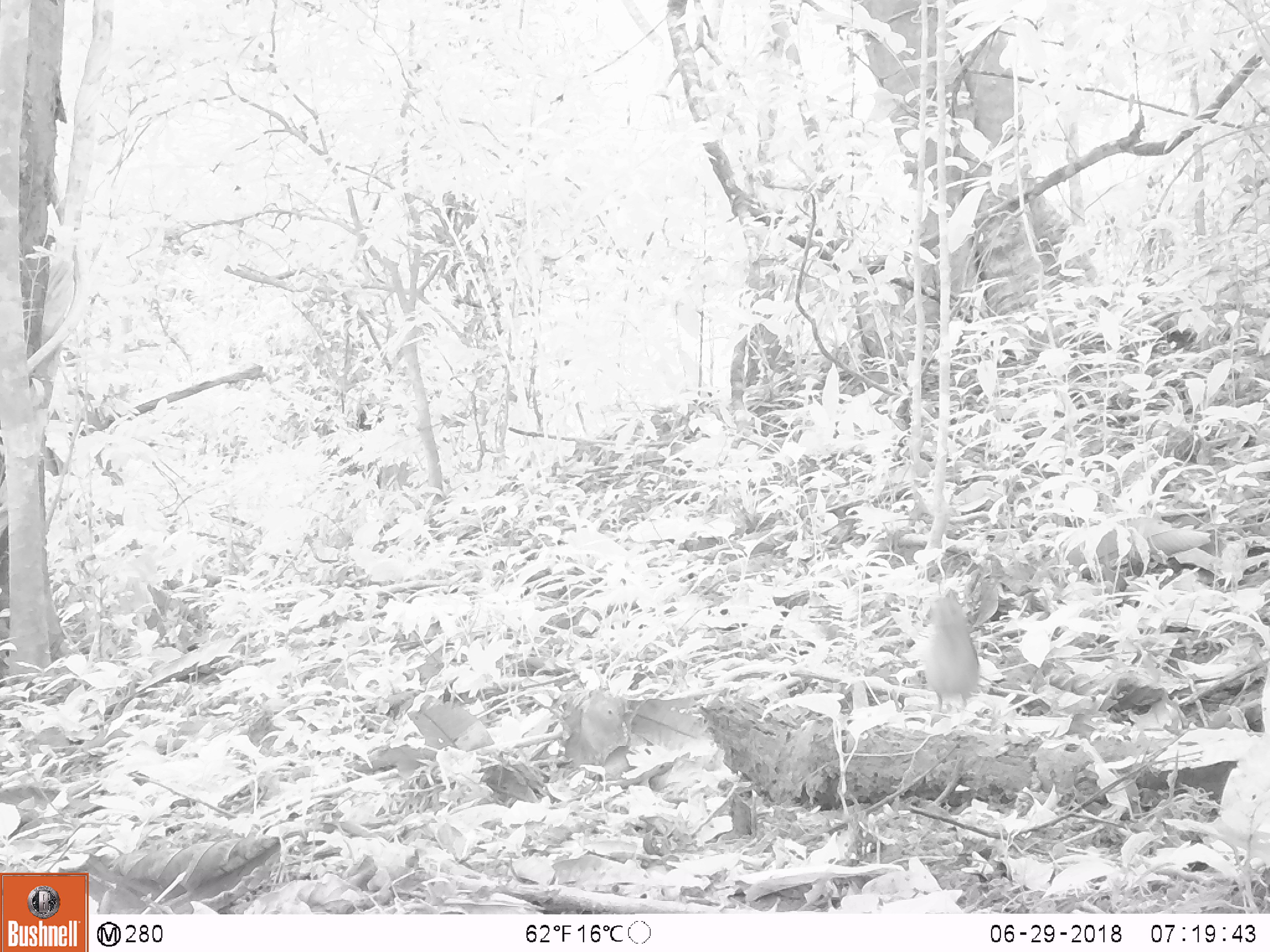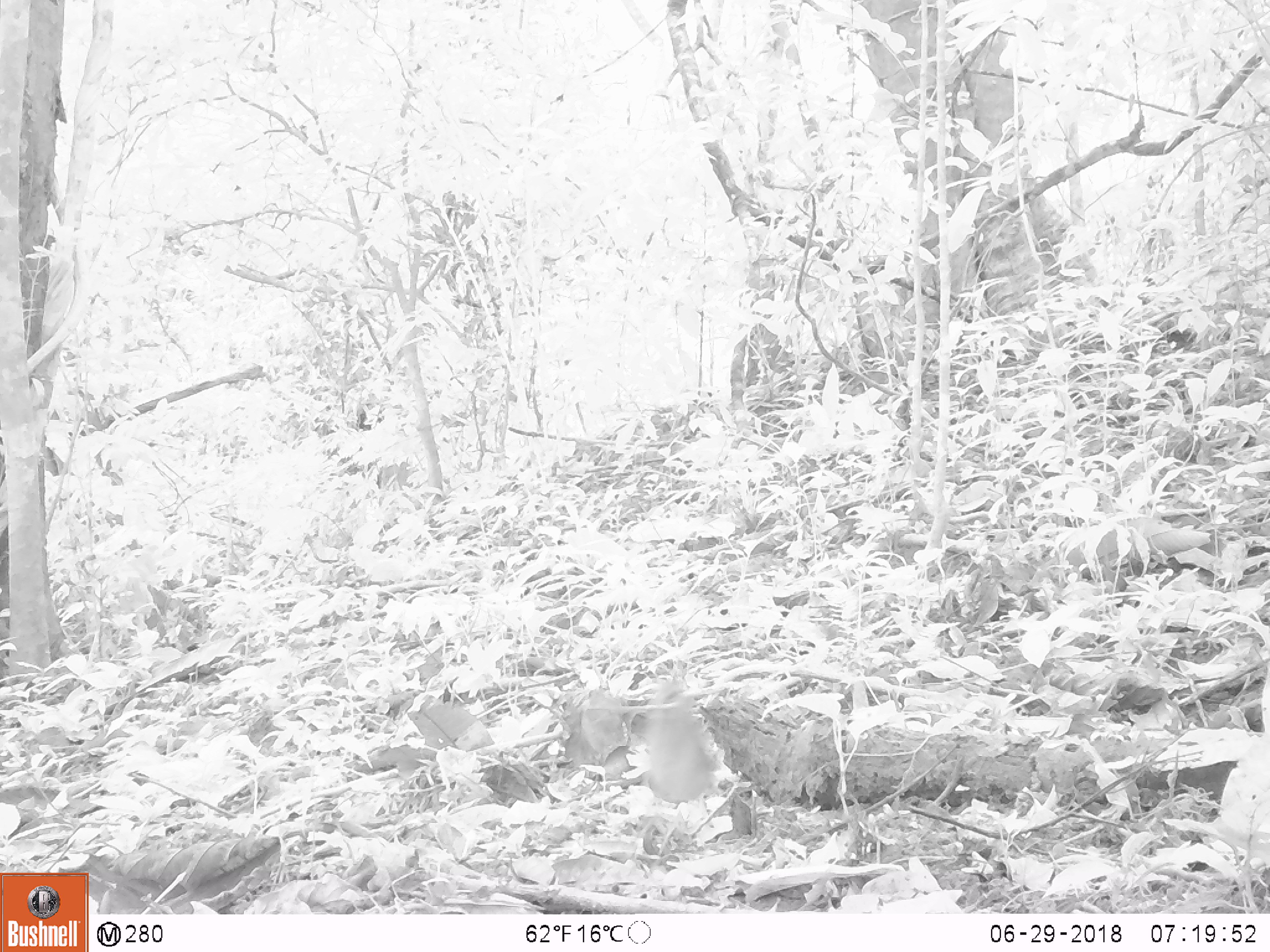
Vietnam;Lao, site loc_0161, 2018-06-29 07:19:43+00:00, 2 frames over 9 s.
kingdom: Animalia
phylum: Chordata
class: Aves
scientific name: Aves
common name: bird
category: unidentified bird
Unidentified bird (bird) (Aves). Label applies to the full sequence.